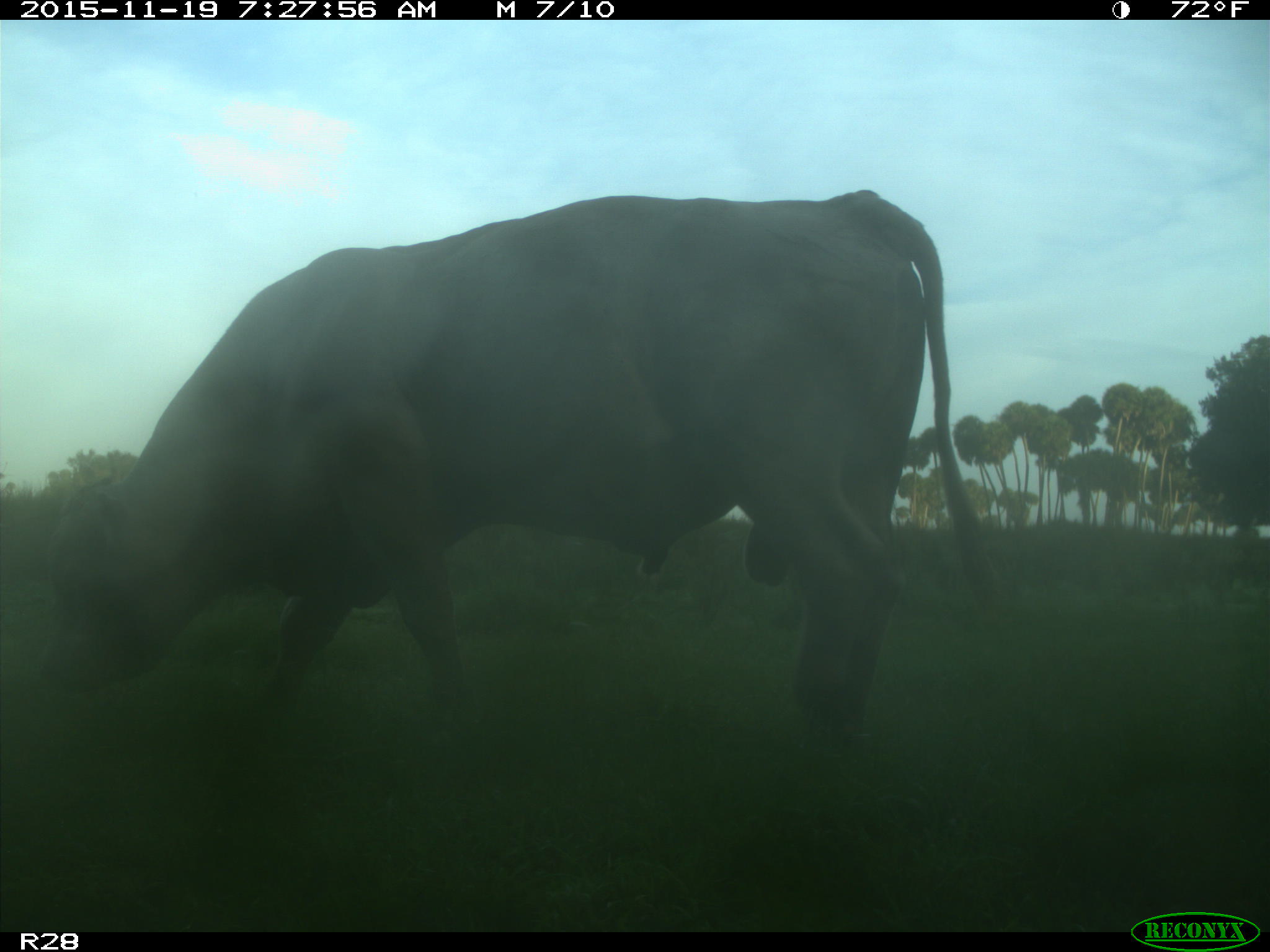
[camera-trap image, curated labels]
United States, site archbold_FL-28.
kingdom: Animalia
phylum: Chordata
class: Mammalia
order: Artiodactyla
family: Bovidae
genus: Bos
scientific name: Bos taurus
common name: domestic cow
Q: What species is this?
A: Bos taurus (domestic cow).